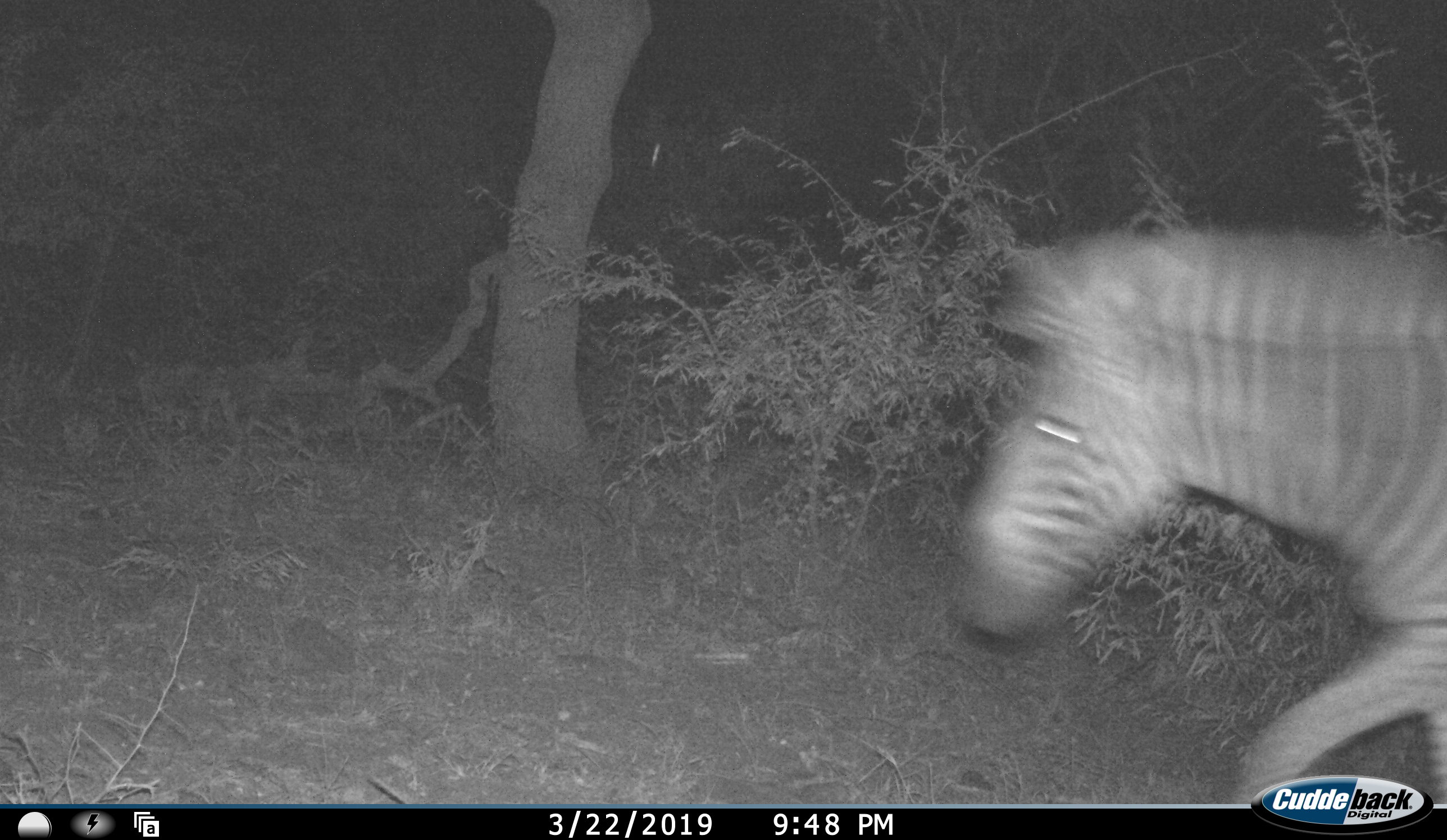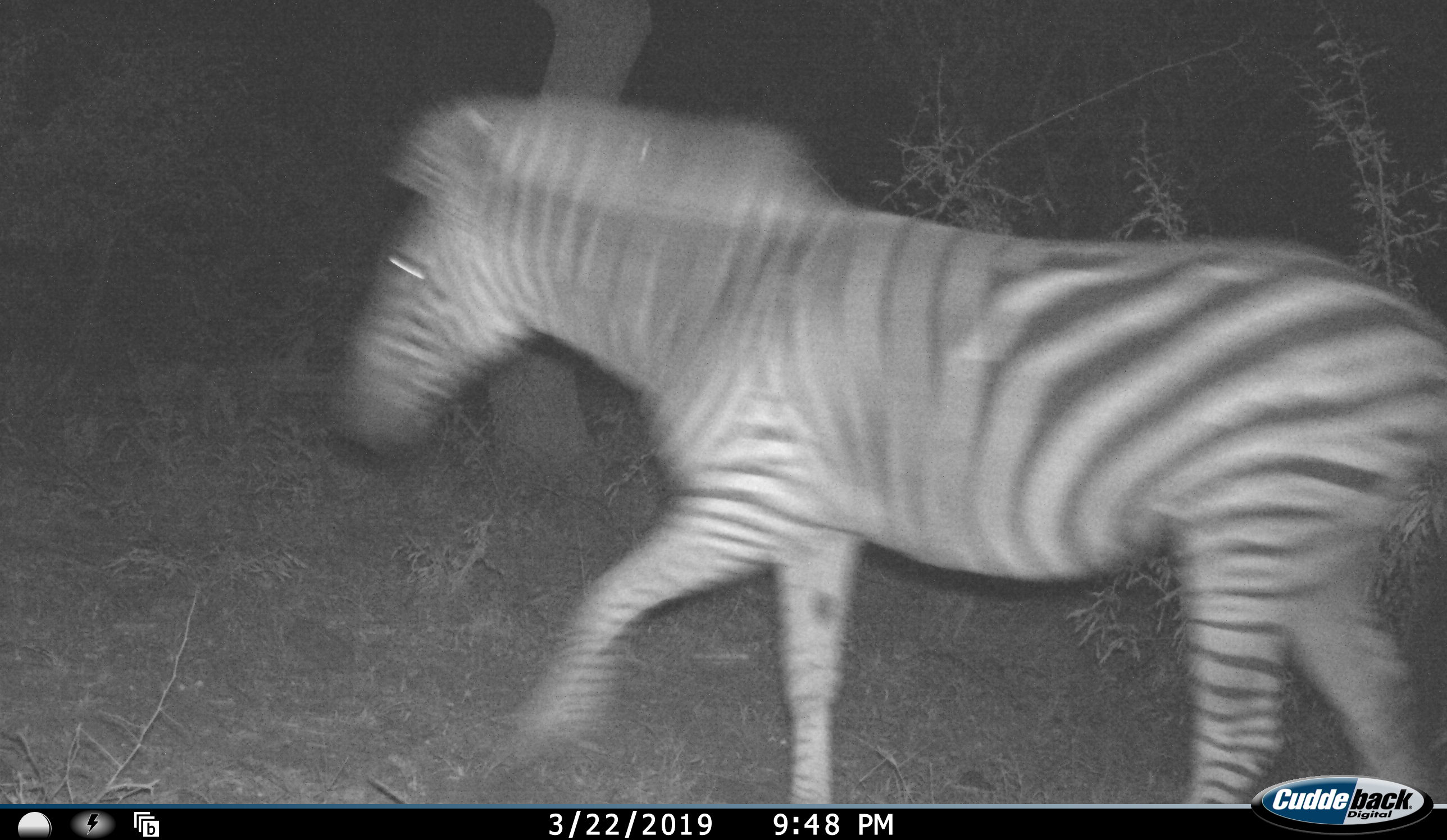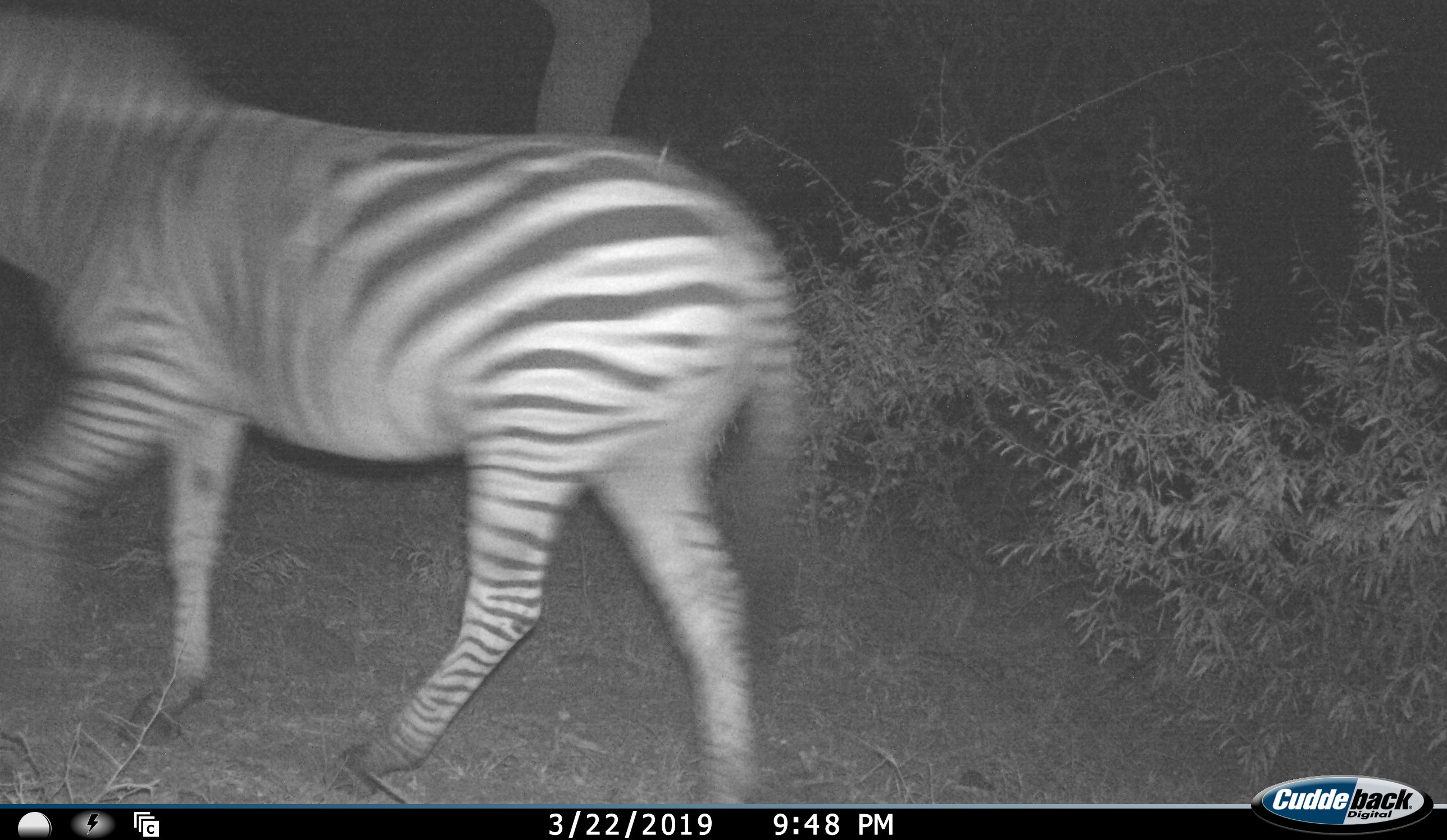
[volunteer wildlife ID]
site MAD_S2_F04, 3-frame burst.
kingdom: Animalia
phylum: Chordata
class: Mammalia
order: Perissodactyla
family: Equidae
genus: Equus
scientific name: Equus quagga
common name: plains zebra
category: zebraplains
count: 1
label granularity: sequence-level